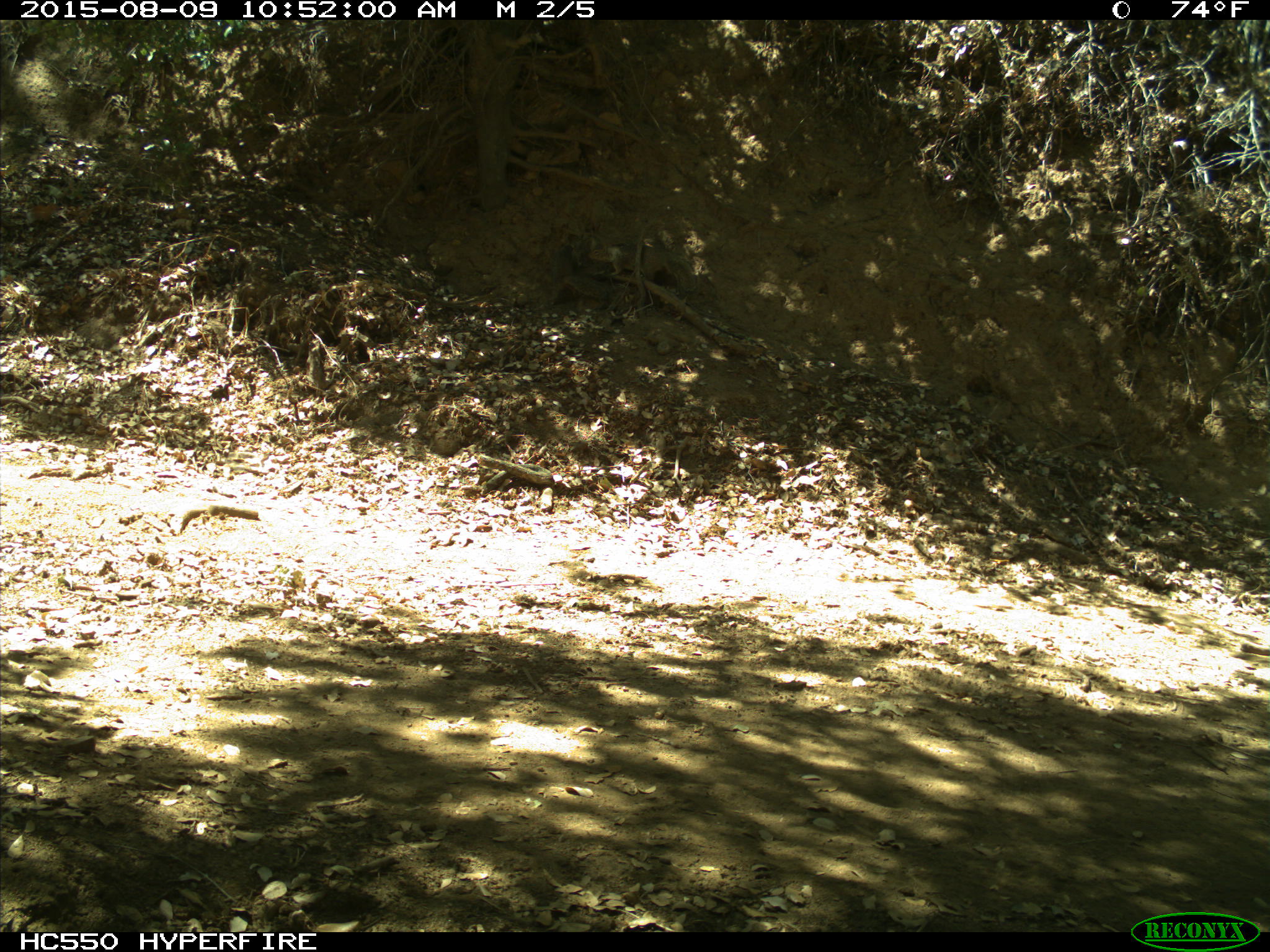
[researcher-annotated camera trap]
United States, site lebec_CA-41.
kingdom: Animalia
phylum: Chordata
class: Mammalia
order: Rodentia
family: Sciuridae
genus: Otospermophilus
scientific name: Otospermophilus beecheyi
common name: california ground squirrel